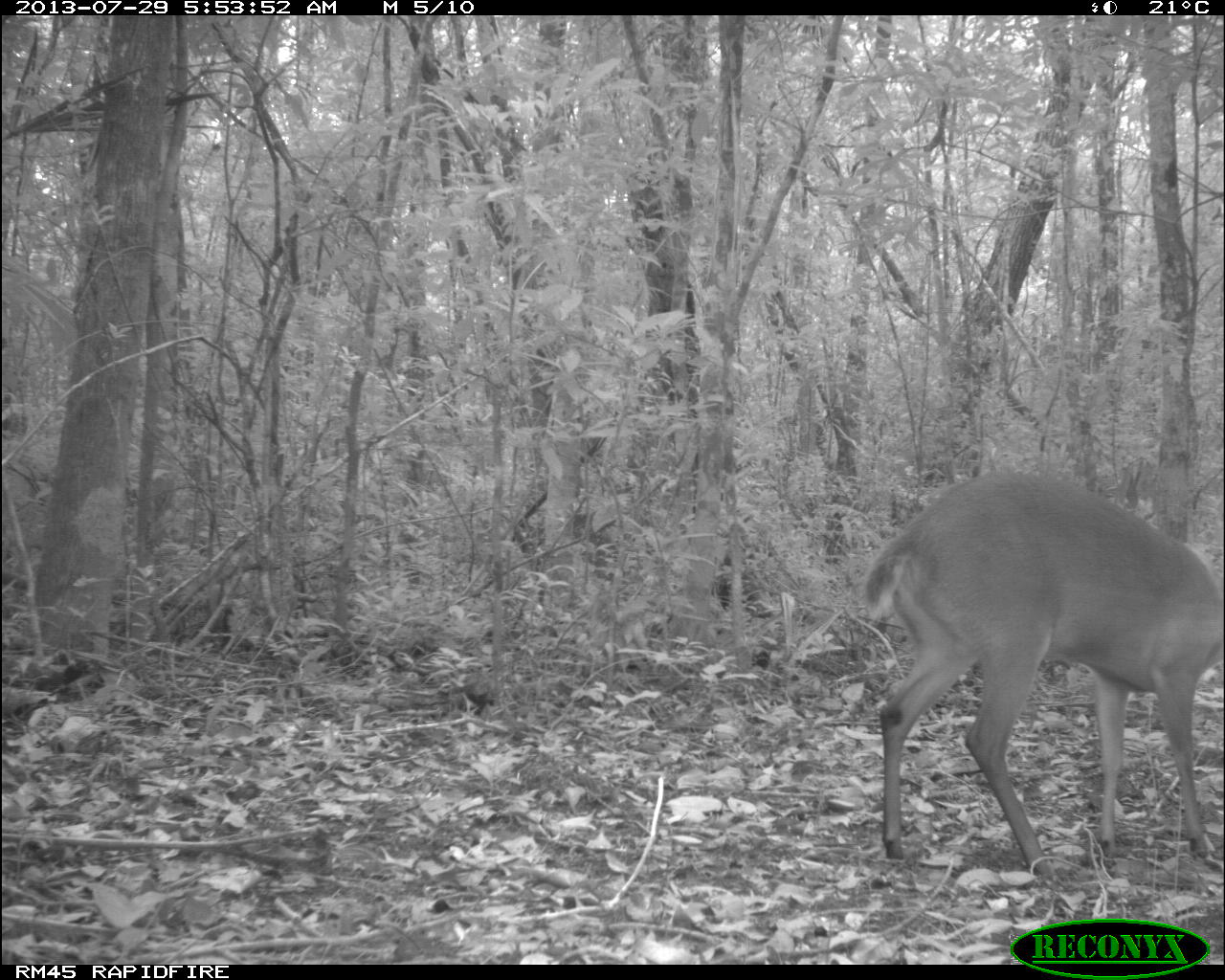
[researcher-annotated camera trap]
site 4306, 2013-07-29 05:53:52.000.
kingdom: Animalia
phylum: Chordata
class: Mammalia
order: Artiodactyla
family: Cervidae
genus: Mazama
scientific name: Mazama temama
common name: central american red brocket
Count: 1.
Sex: male.